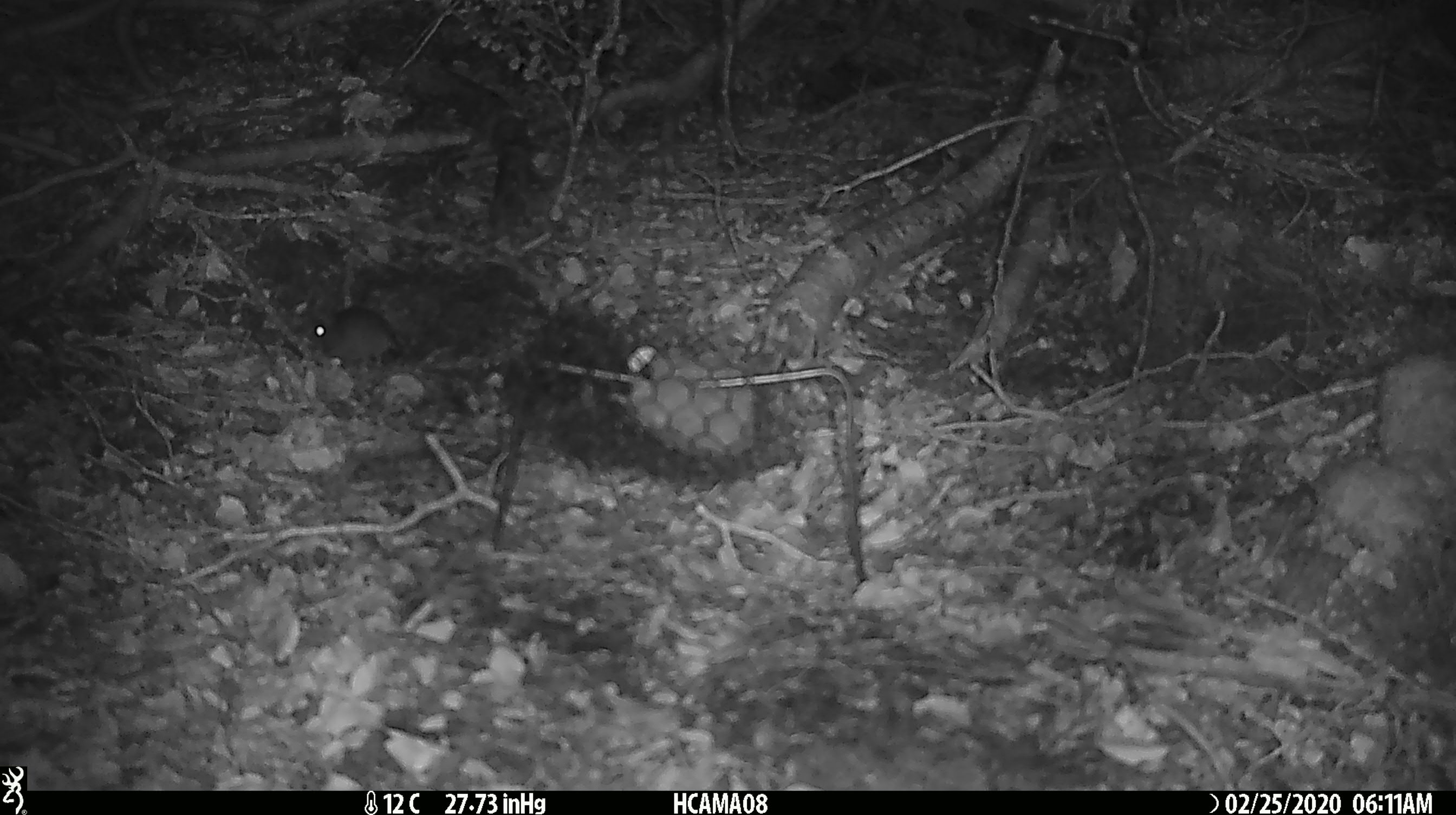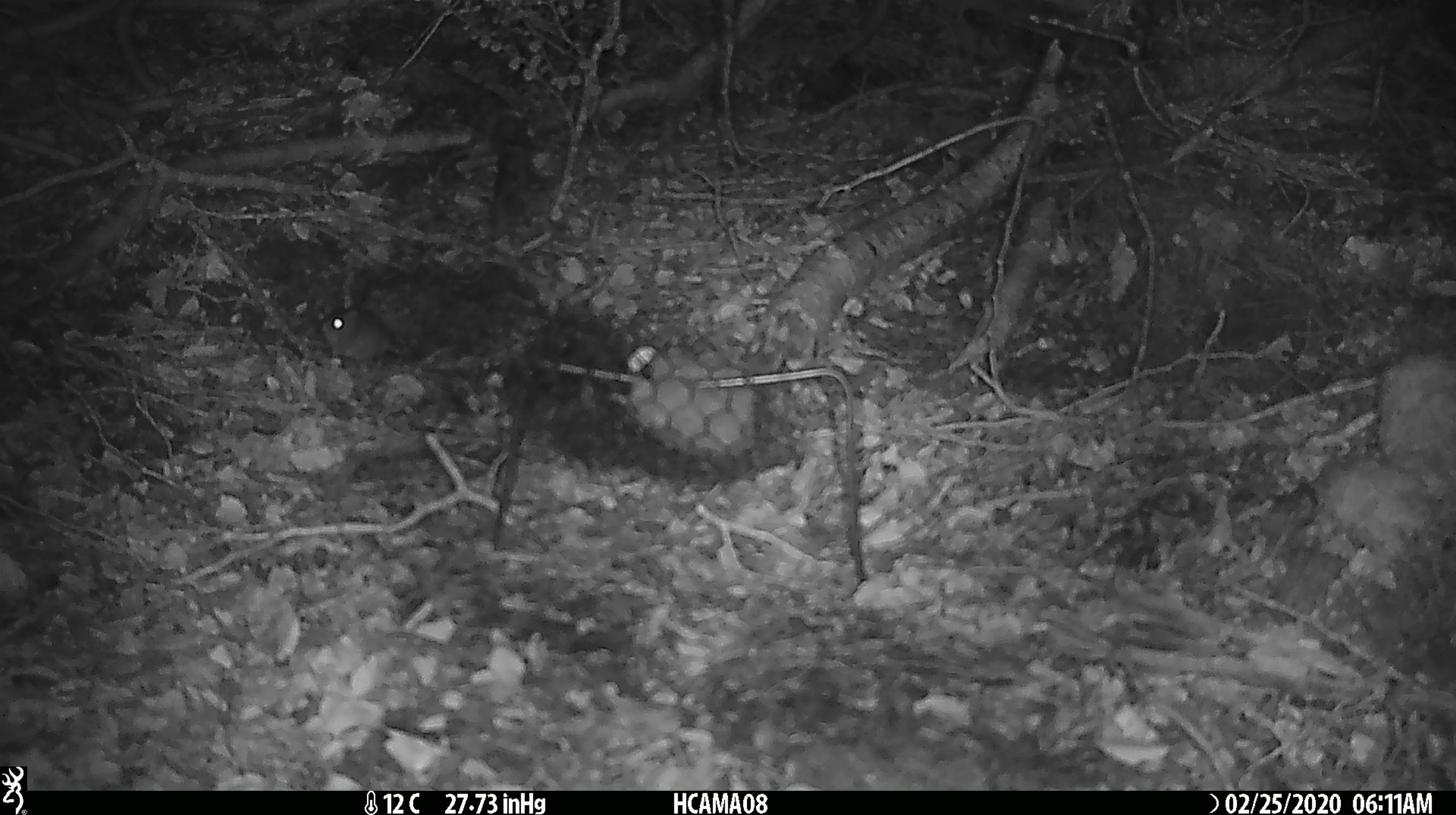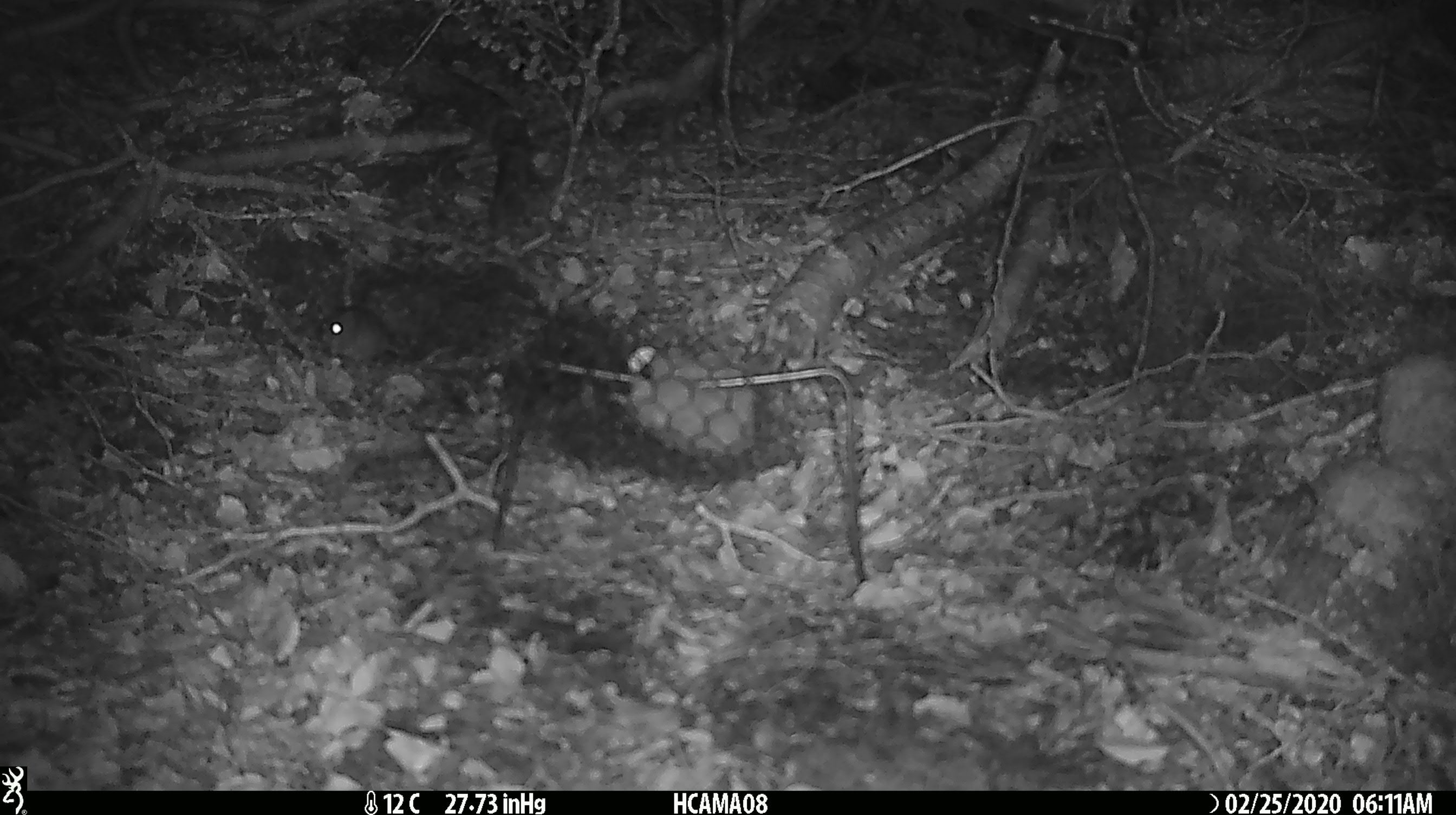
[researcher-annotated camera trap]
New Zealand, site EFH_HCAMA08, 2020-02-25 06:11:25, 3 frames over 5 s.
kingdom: Animalia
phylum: Chordata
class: Mammalia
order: Rodentia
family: Muridae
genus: Mus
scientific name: Mus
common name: mouse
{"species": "mouse (Mus)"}